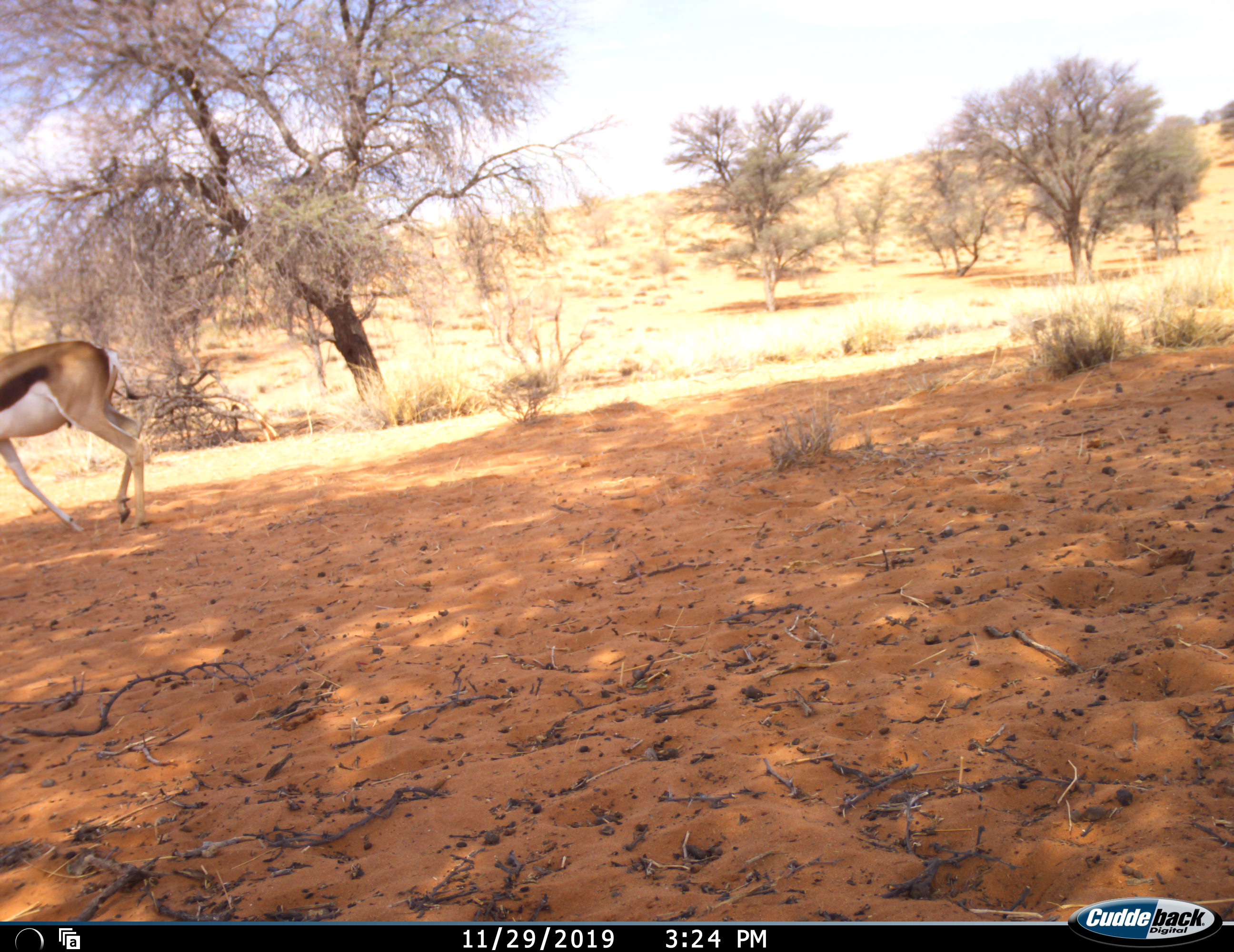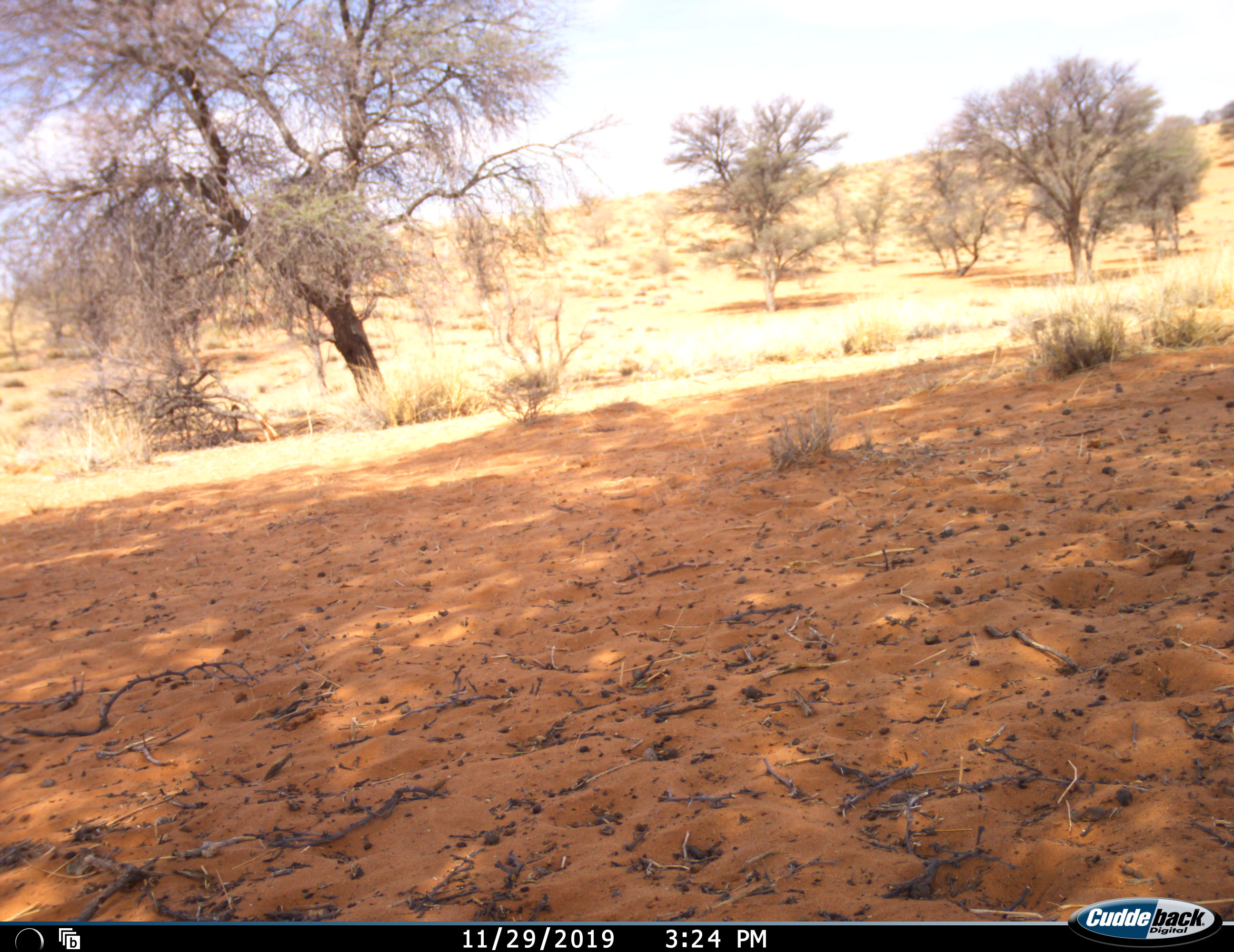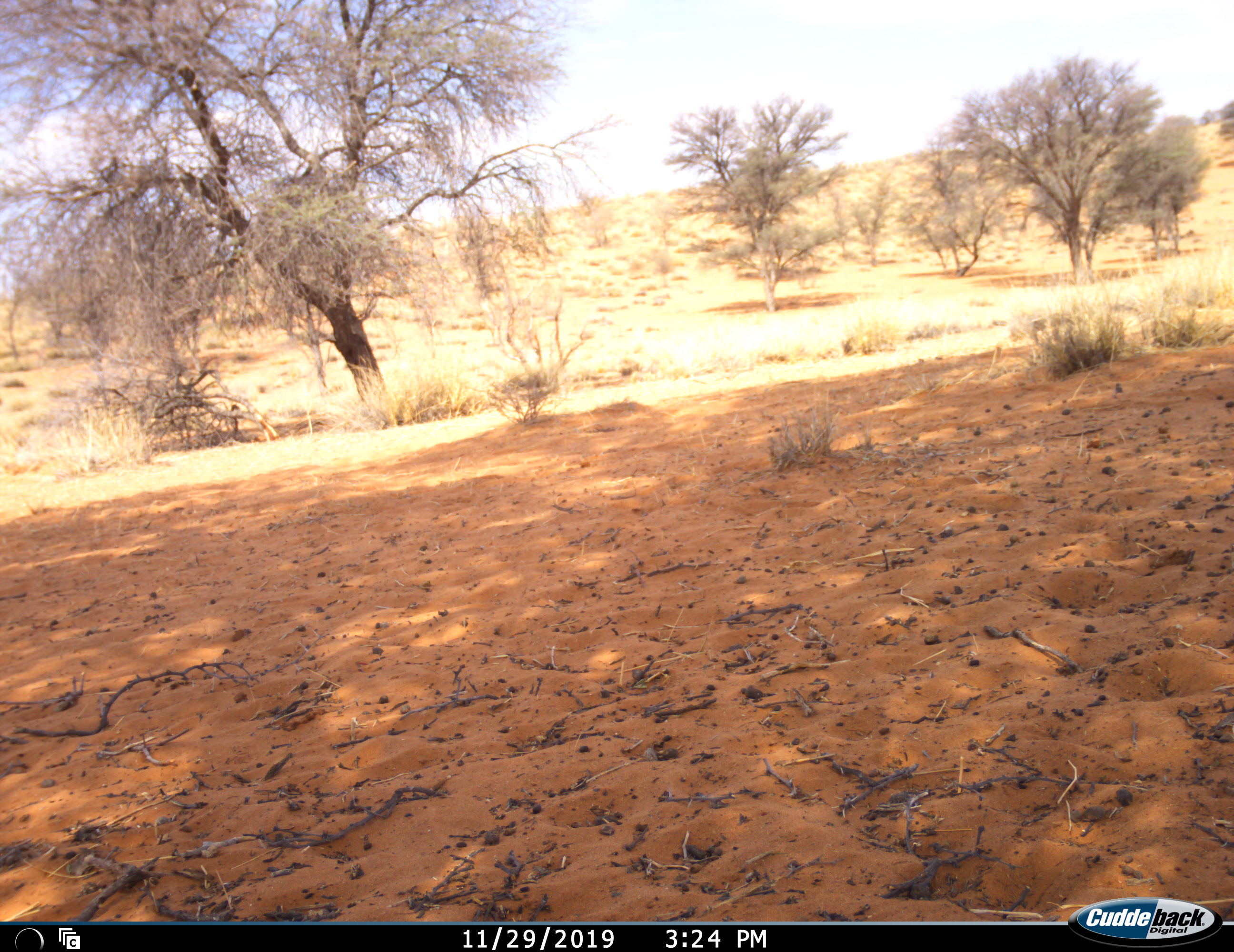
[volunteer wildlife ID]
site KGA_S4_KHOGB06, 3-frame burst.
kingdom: Animalia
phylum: Chordata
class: Mammalia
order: Artiodactyla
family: Bovidae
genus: Antidorcas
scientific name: Antidorcas marsupialis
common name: springbok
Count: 1.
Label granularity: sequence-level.